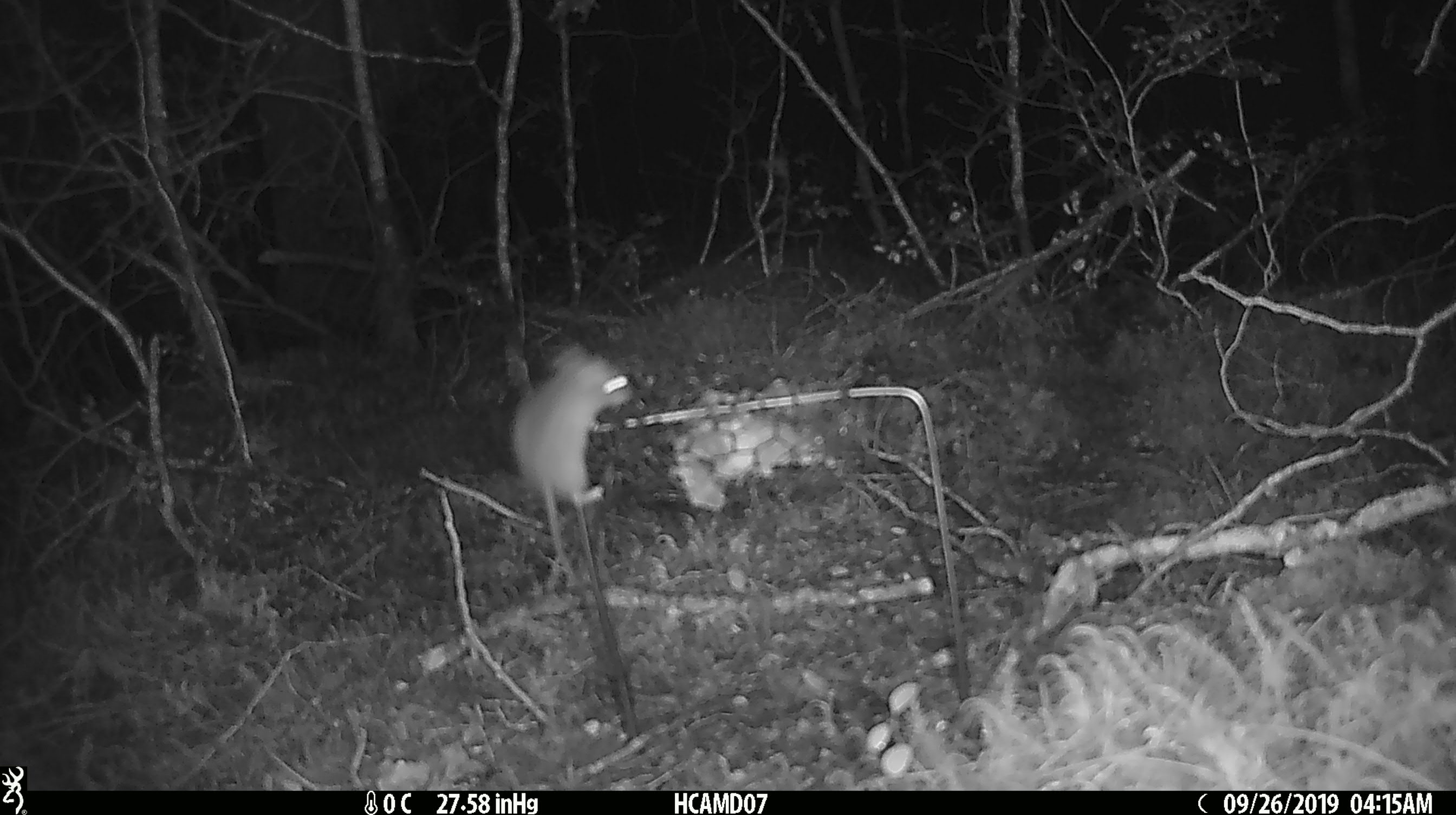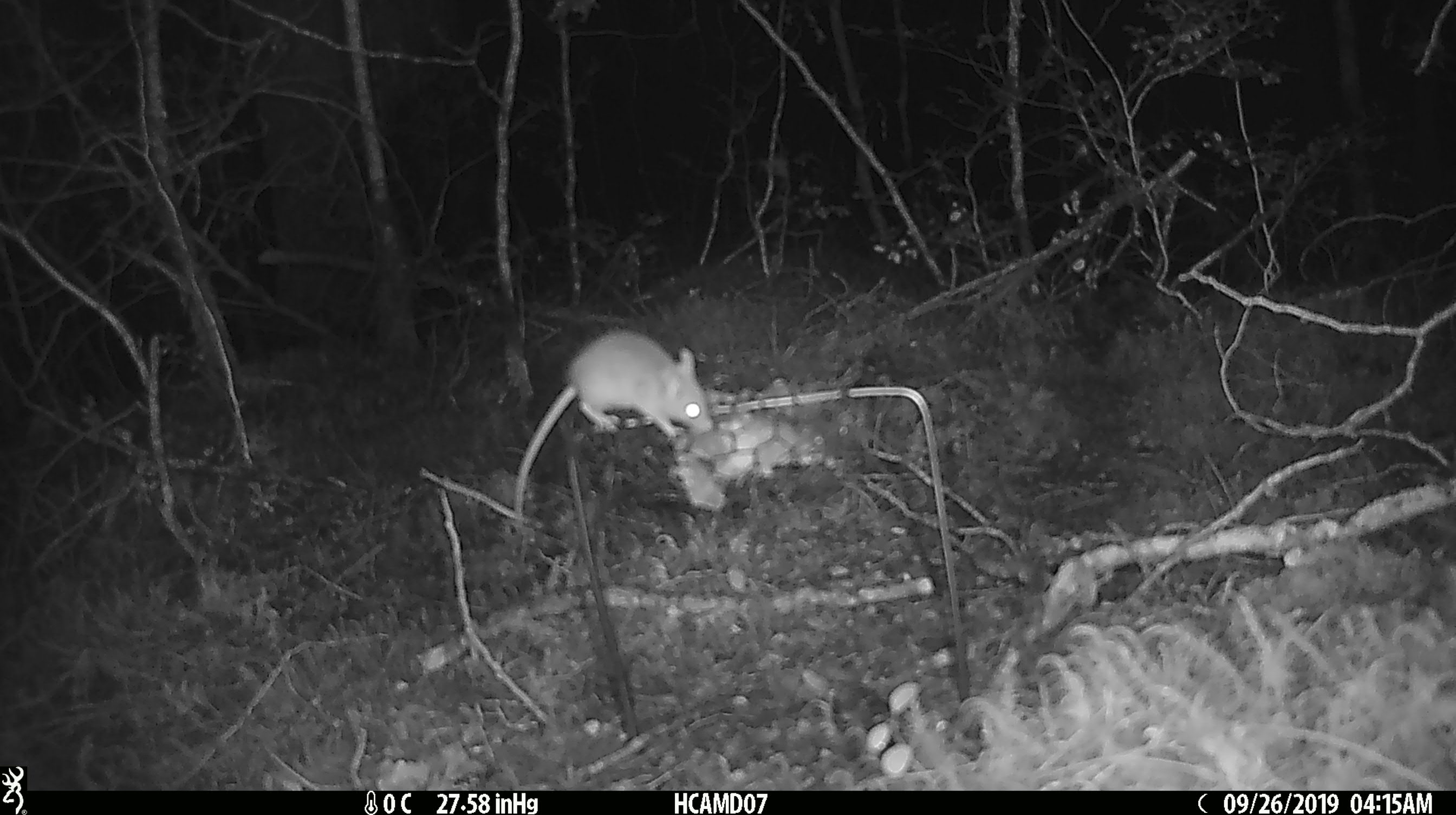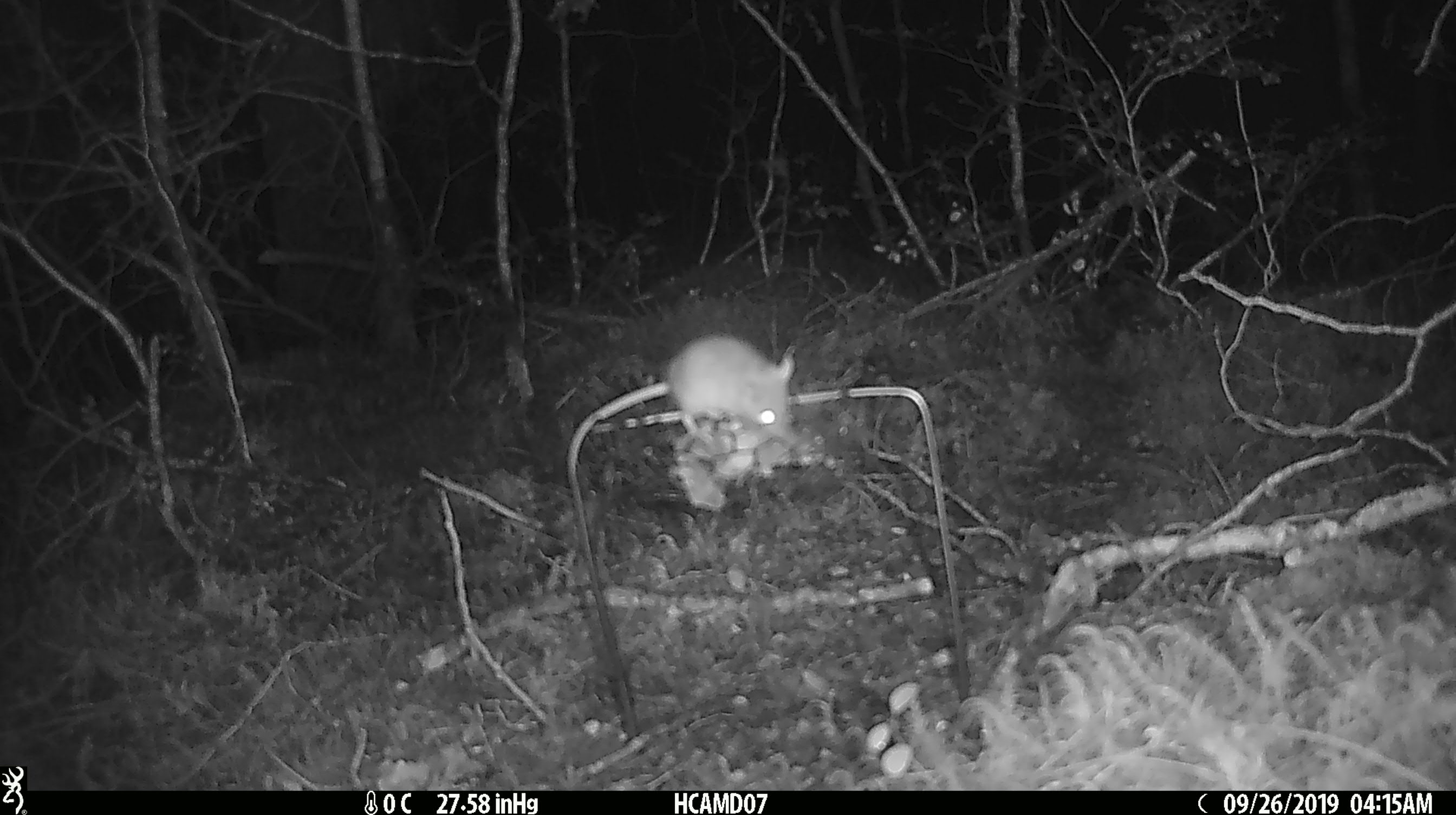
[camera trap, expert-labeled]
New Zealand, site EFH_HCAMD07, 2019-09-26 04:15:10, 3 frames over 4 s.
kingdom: Animalia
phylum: Chordata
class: Mammalia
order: Rodentia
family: Muridae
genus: Mus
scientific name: Mus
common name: mouse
Mouse (Mus).